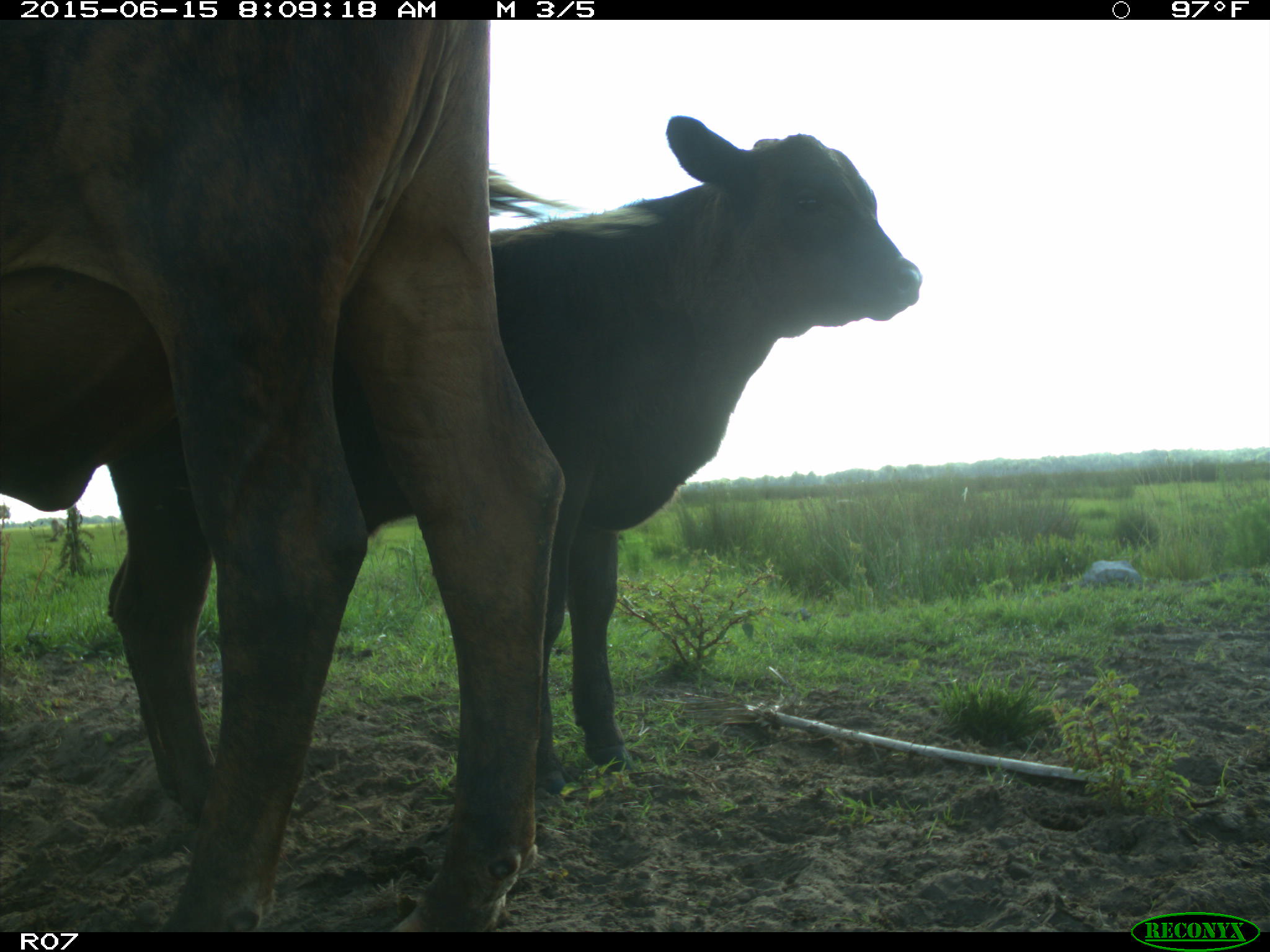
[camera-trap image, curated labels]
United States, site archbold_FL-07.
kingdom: Animalia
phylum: Chordata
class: Mammalia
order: Artiodactyla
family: Bovidae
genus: Bos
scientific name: Bos taurus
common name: domestic cow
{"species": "Bos taurus (domestic cow)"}